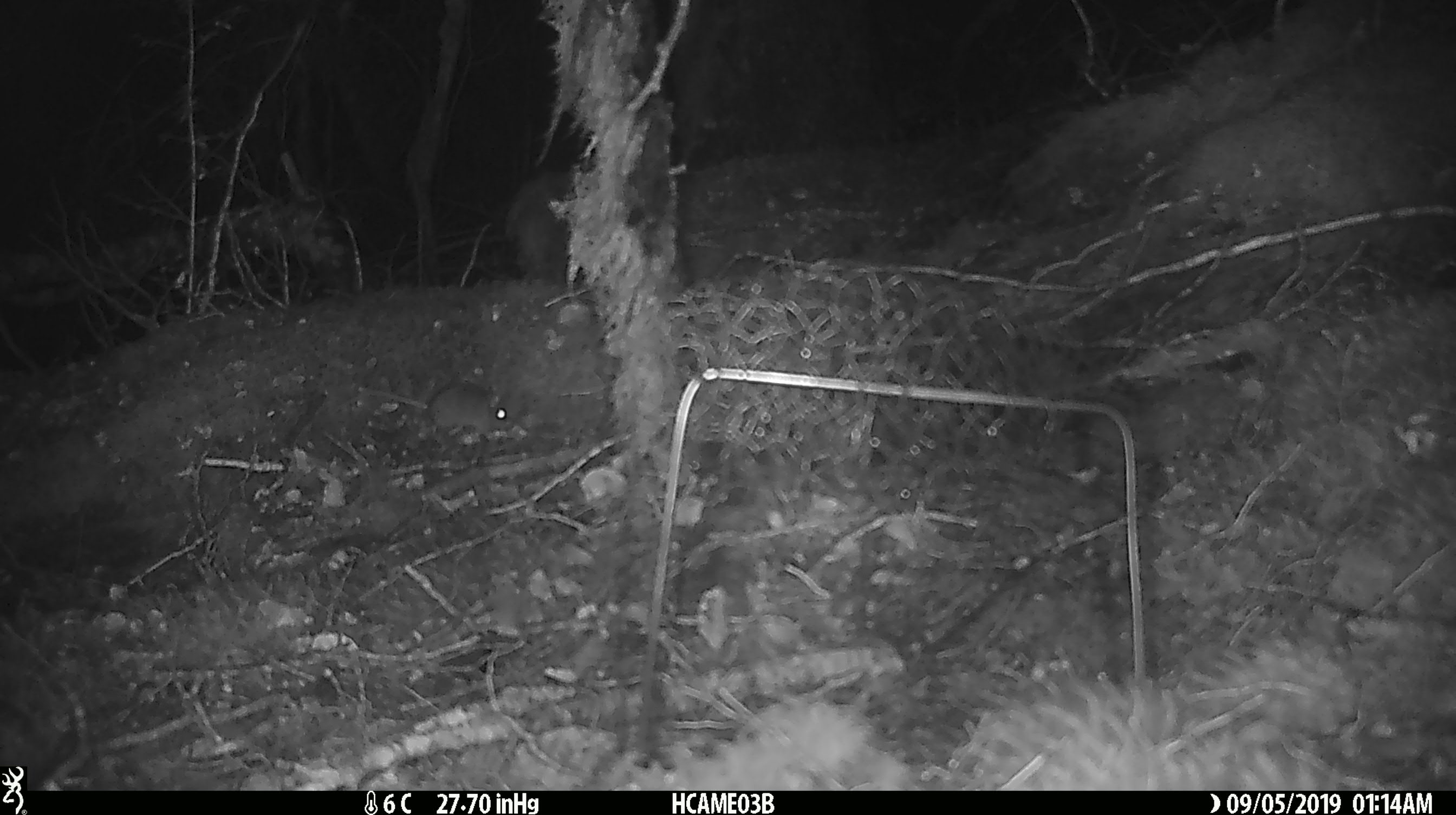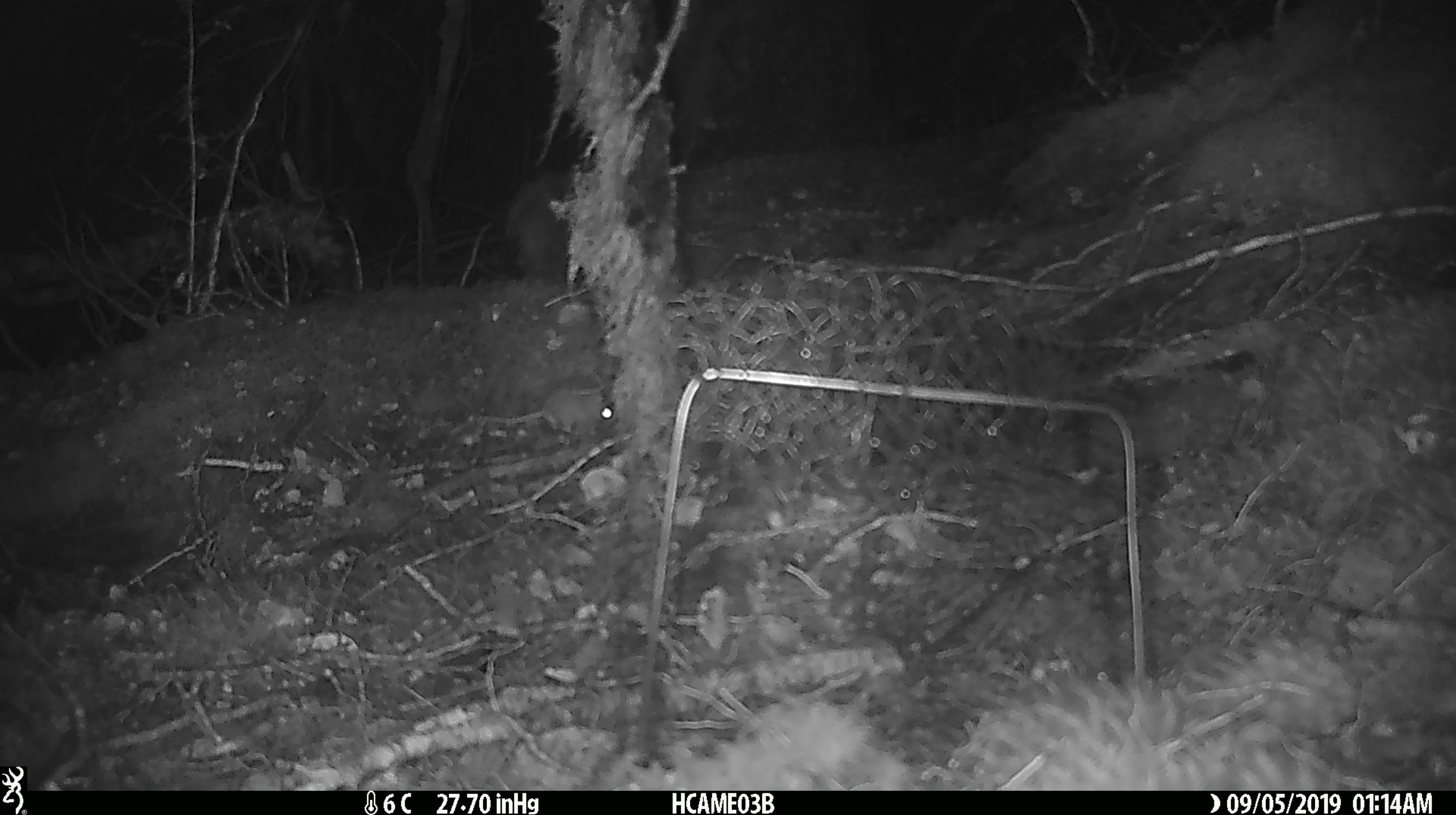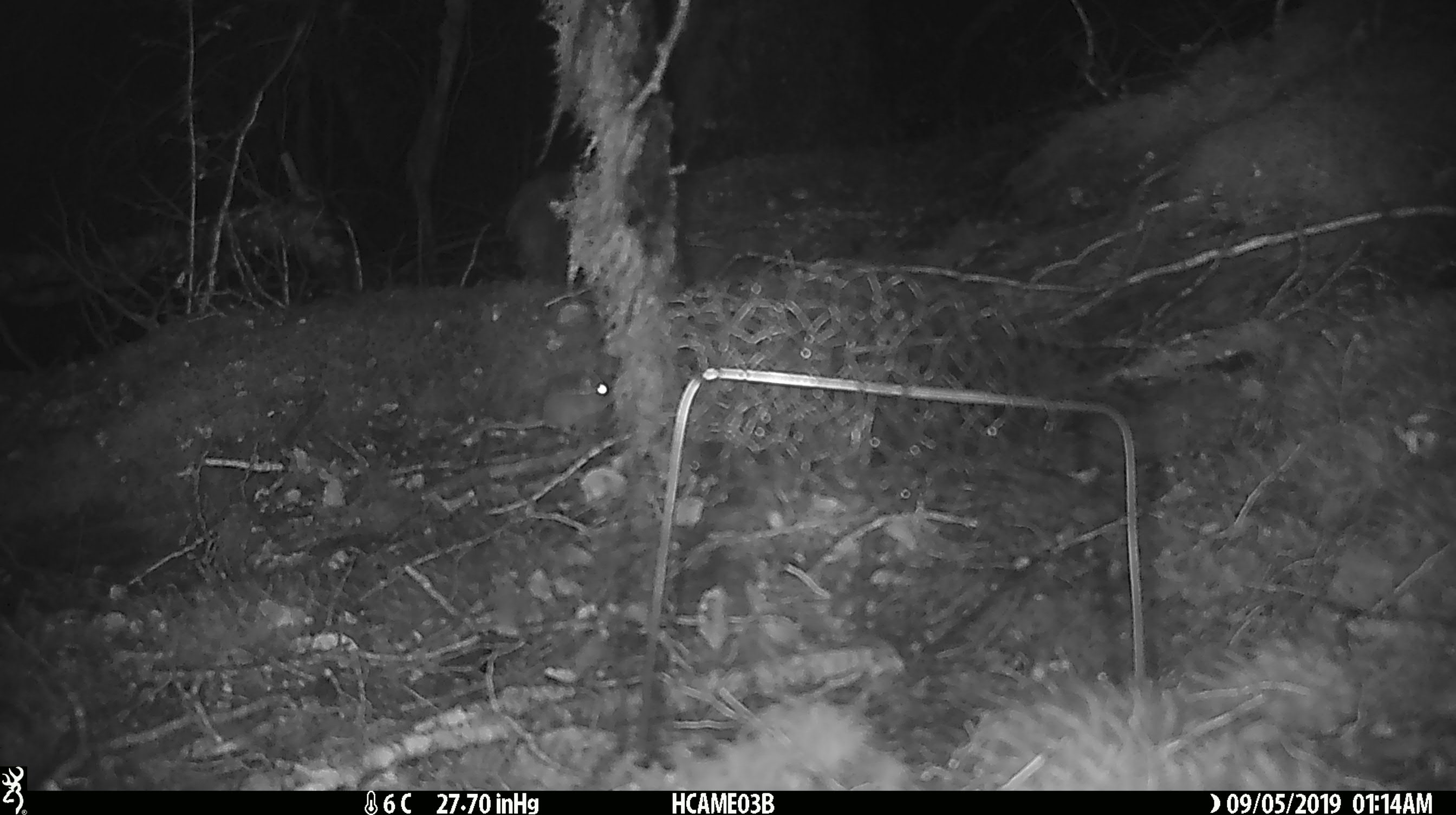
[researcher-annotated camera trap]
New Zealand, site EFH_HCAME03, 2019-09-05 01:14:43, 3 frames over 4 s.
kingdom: Animalia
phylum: Chordata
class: Mammalia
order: Rodentia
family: Muridae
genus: Mus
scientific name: Mus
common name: mouse